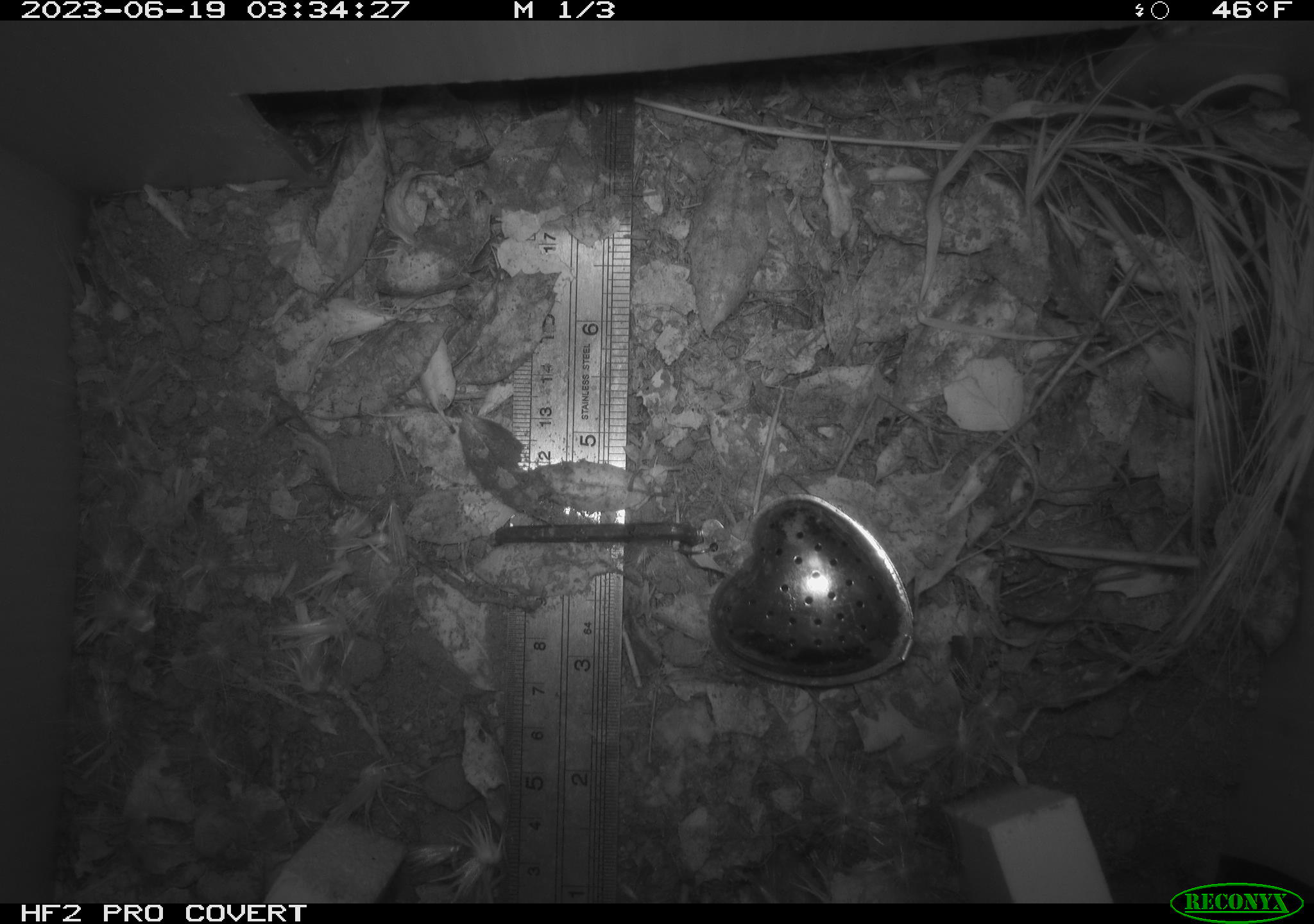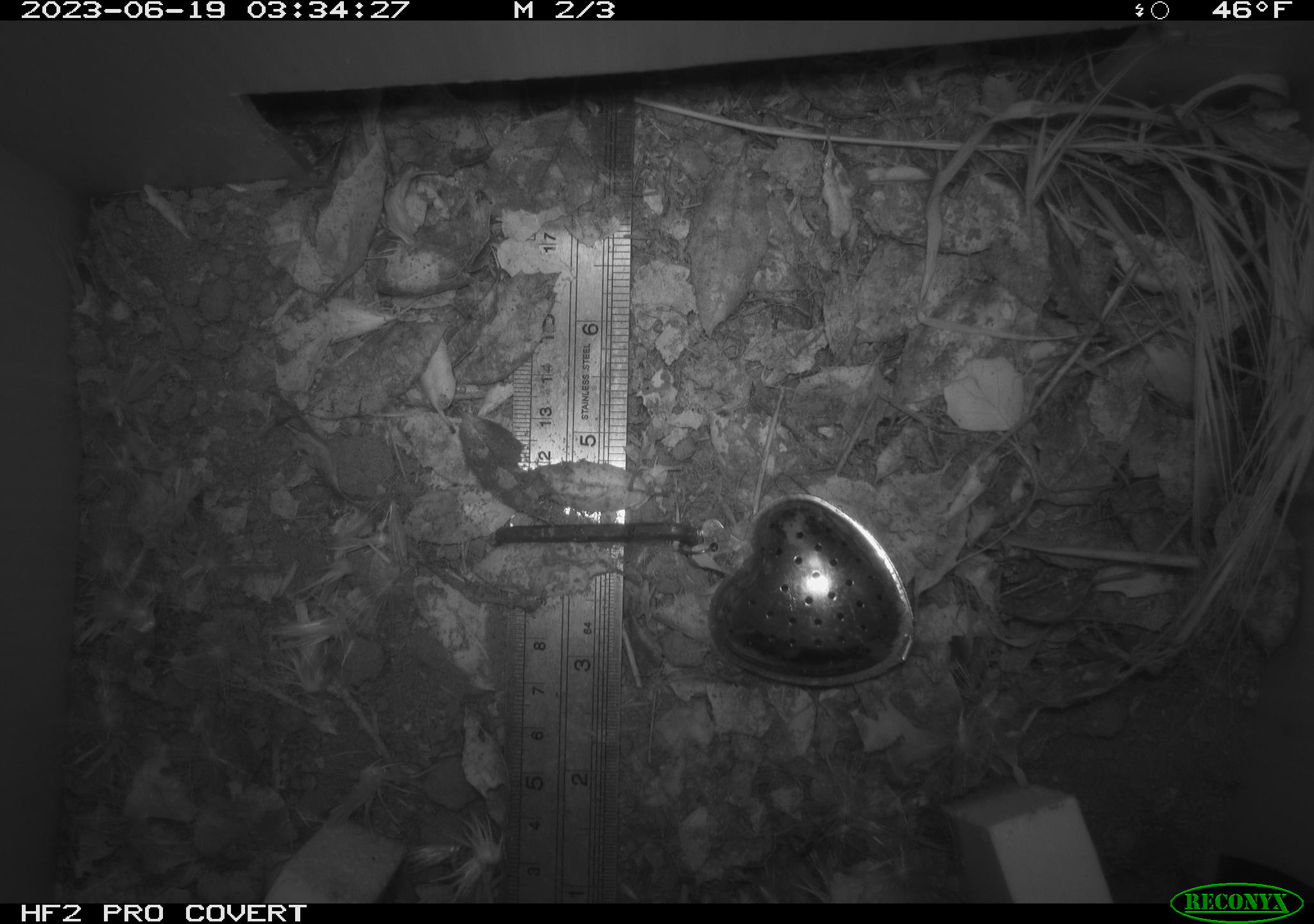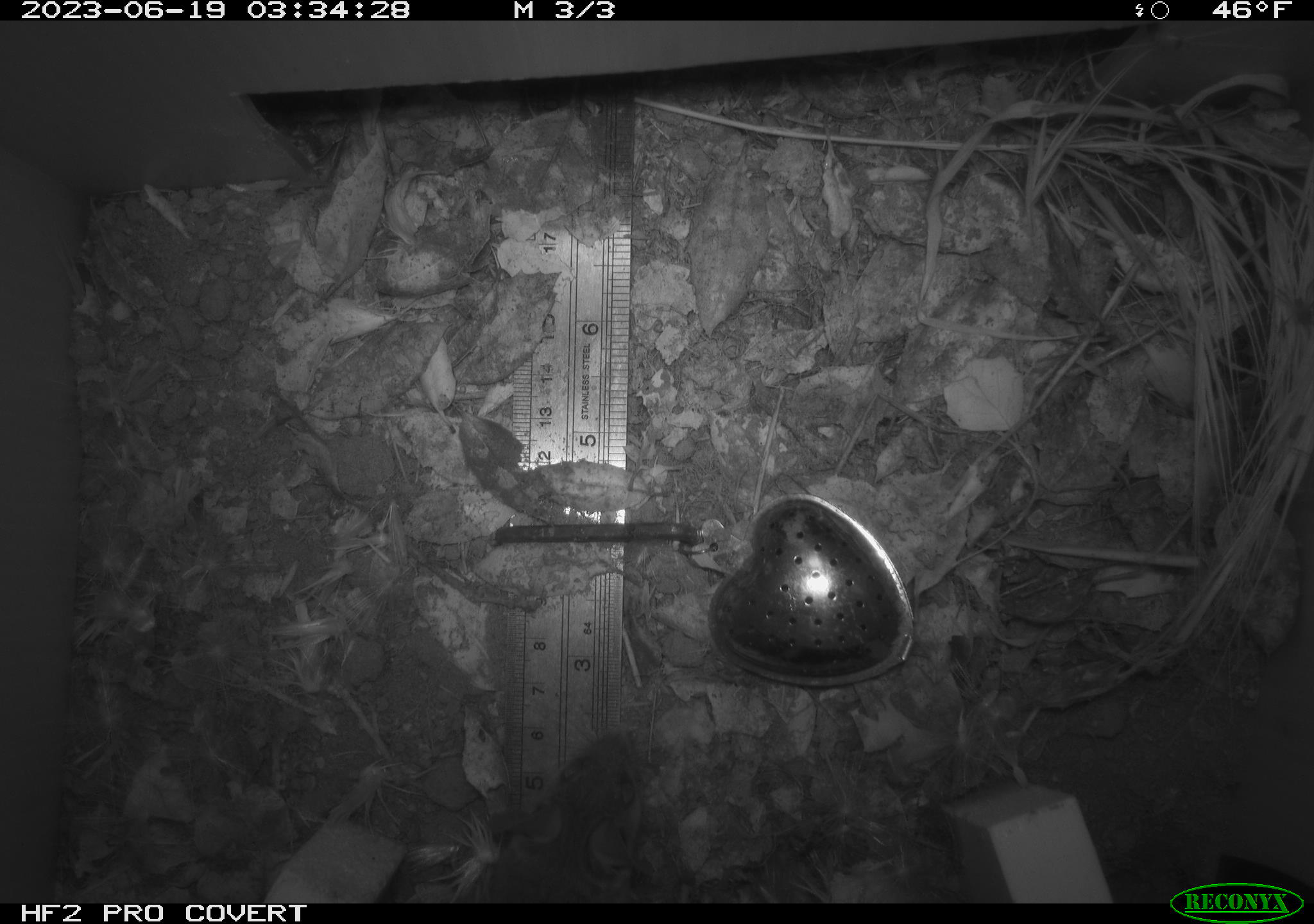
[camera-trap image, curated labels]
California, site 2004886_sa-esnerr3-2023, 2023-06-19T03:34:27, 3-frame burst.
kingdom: Animalia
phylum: Chordata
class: Mammalia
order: Rodentia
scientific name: Rodentia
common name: mouse species